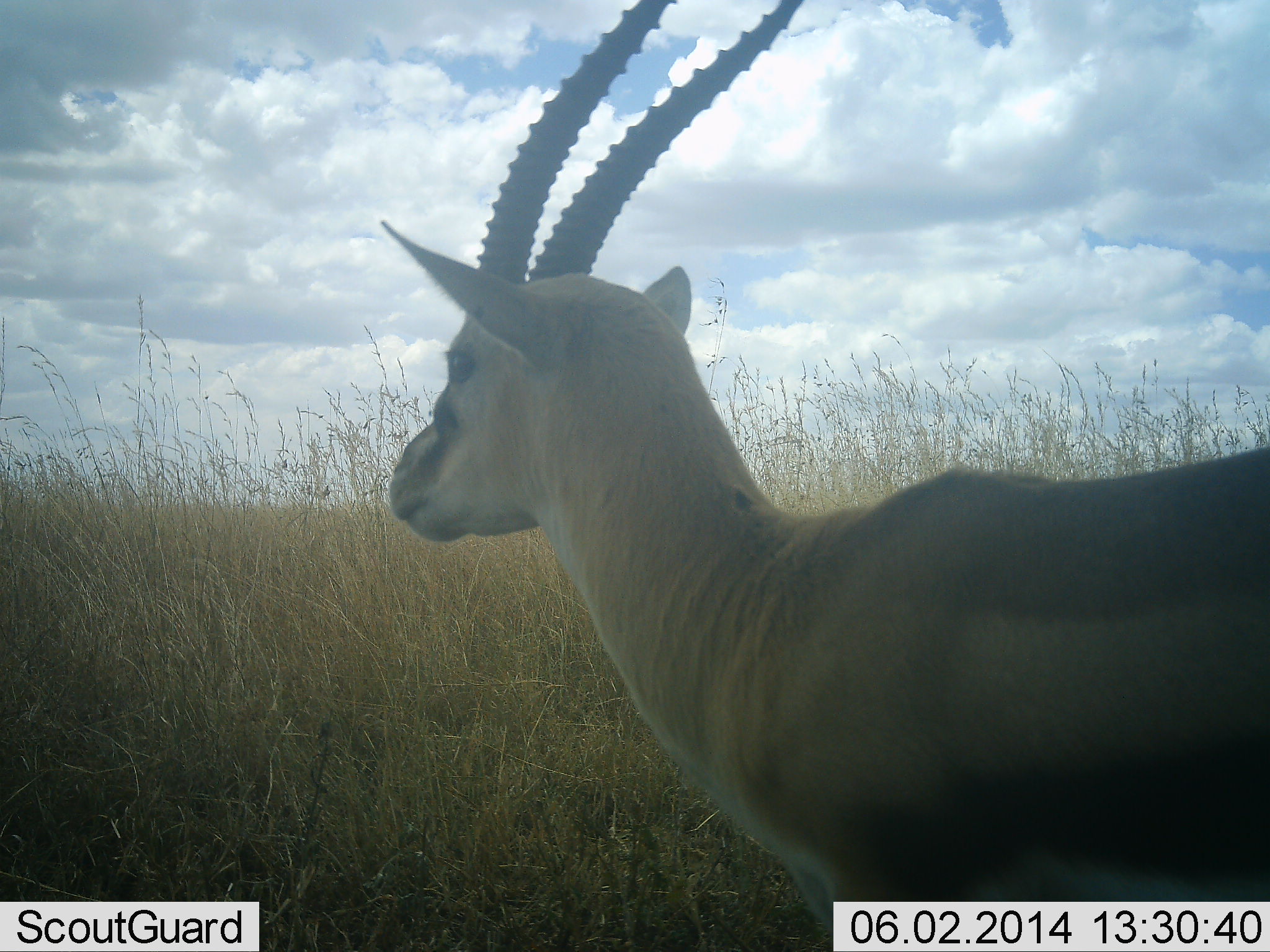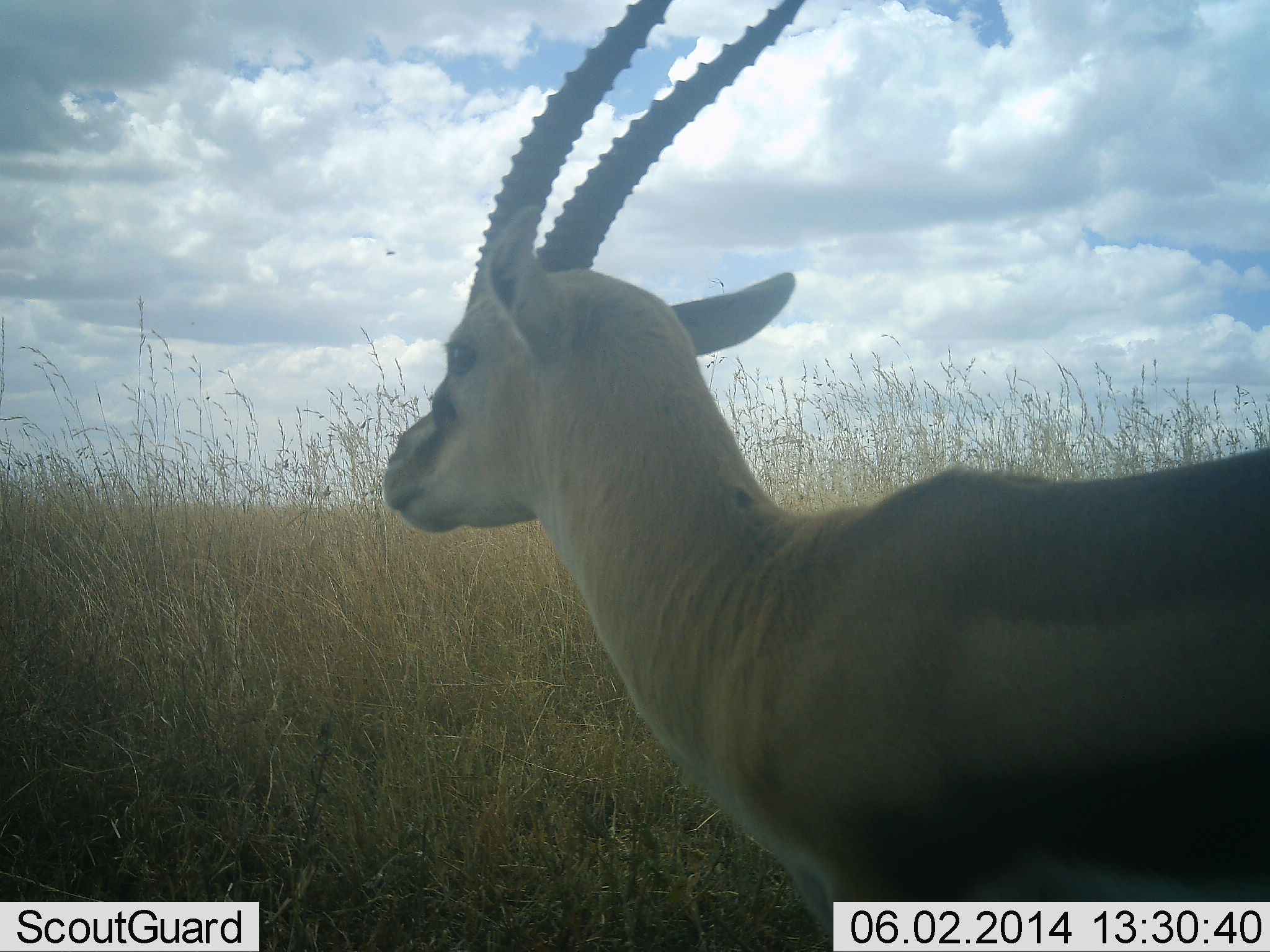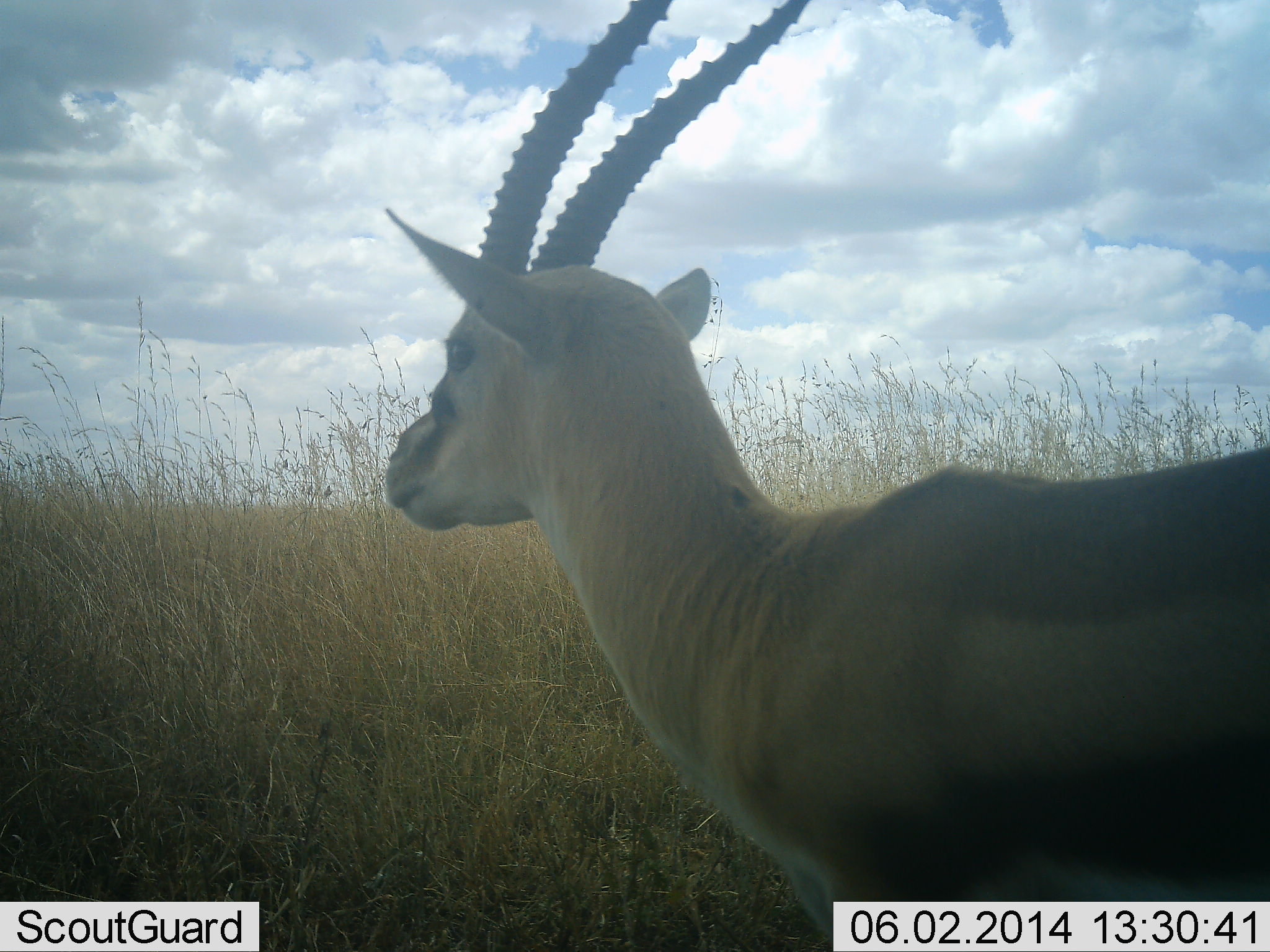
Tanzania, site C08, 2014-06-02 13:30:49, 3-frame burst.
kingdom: Animalia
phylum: Chordata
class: Mammalia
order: Artiodactyla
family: Bovidae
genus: Eudorcas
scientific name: Eudorcas thomsonii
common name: thomson's gazelle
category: gazellethomsons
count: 1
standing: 100%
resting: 9%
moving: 0%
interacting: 0%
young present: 0%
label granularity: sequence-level